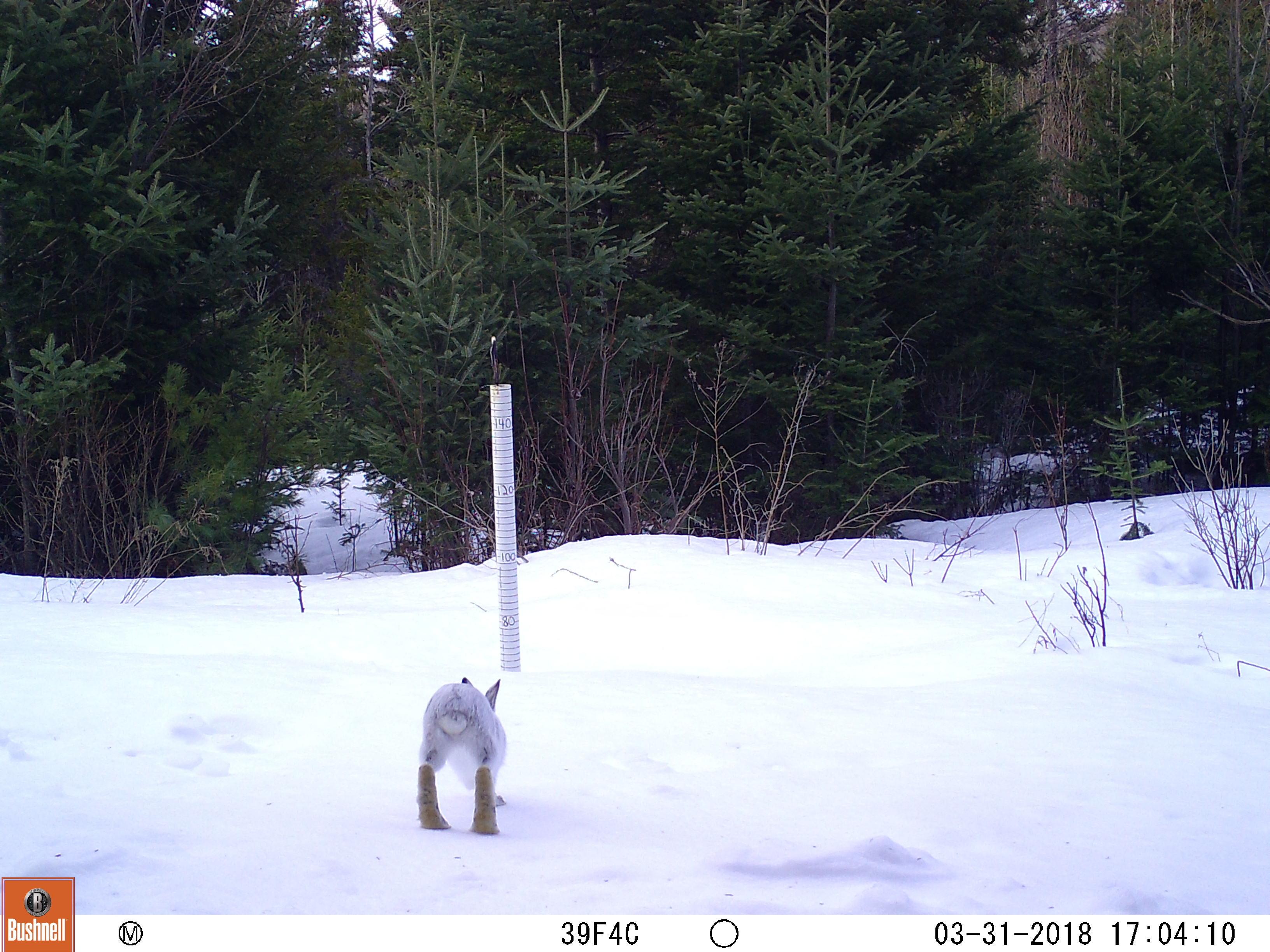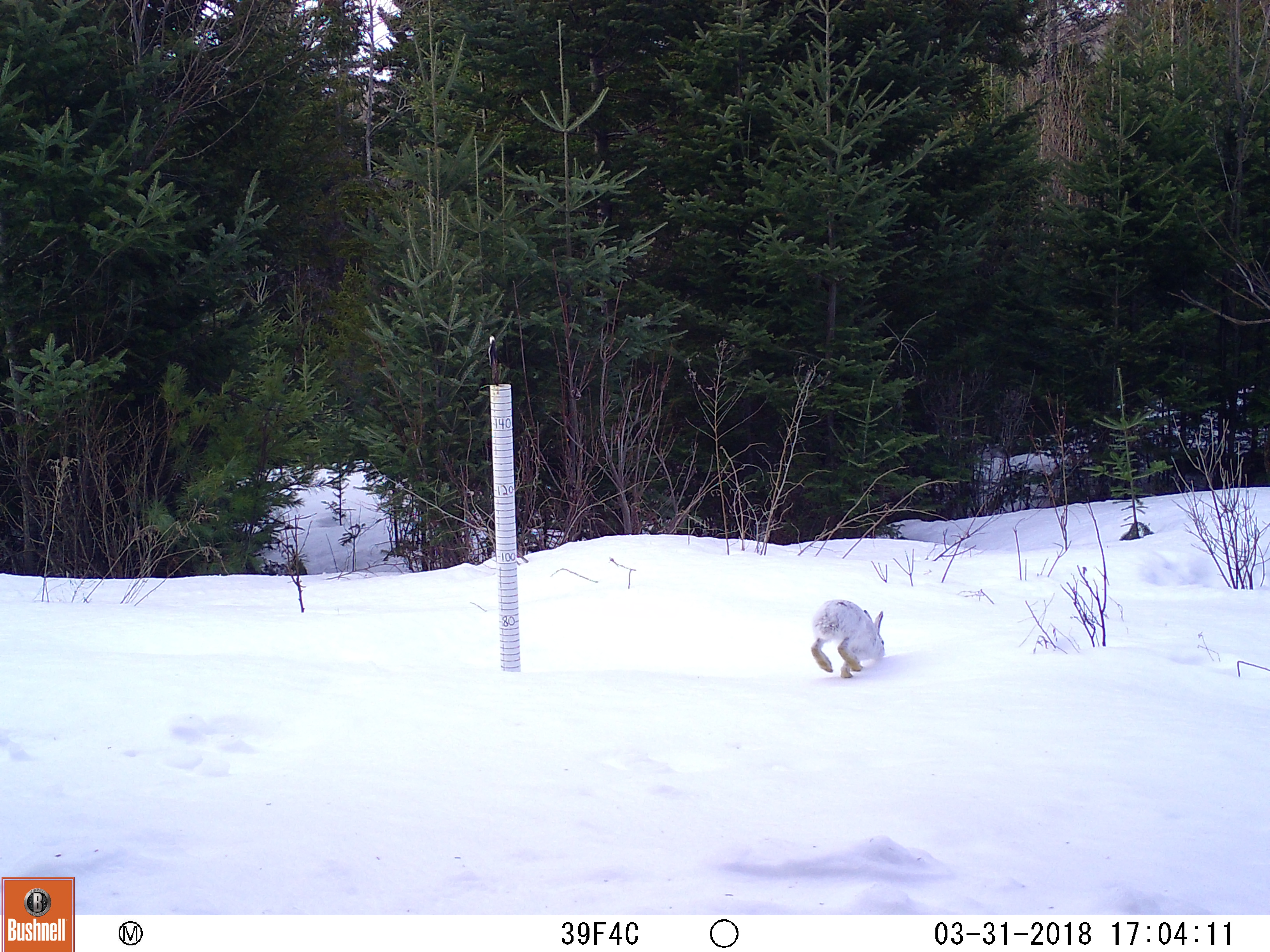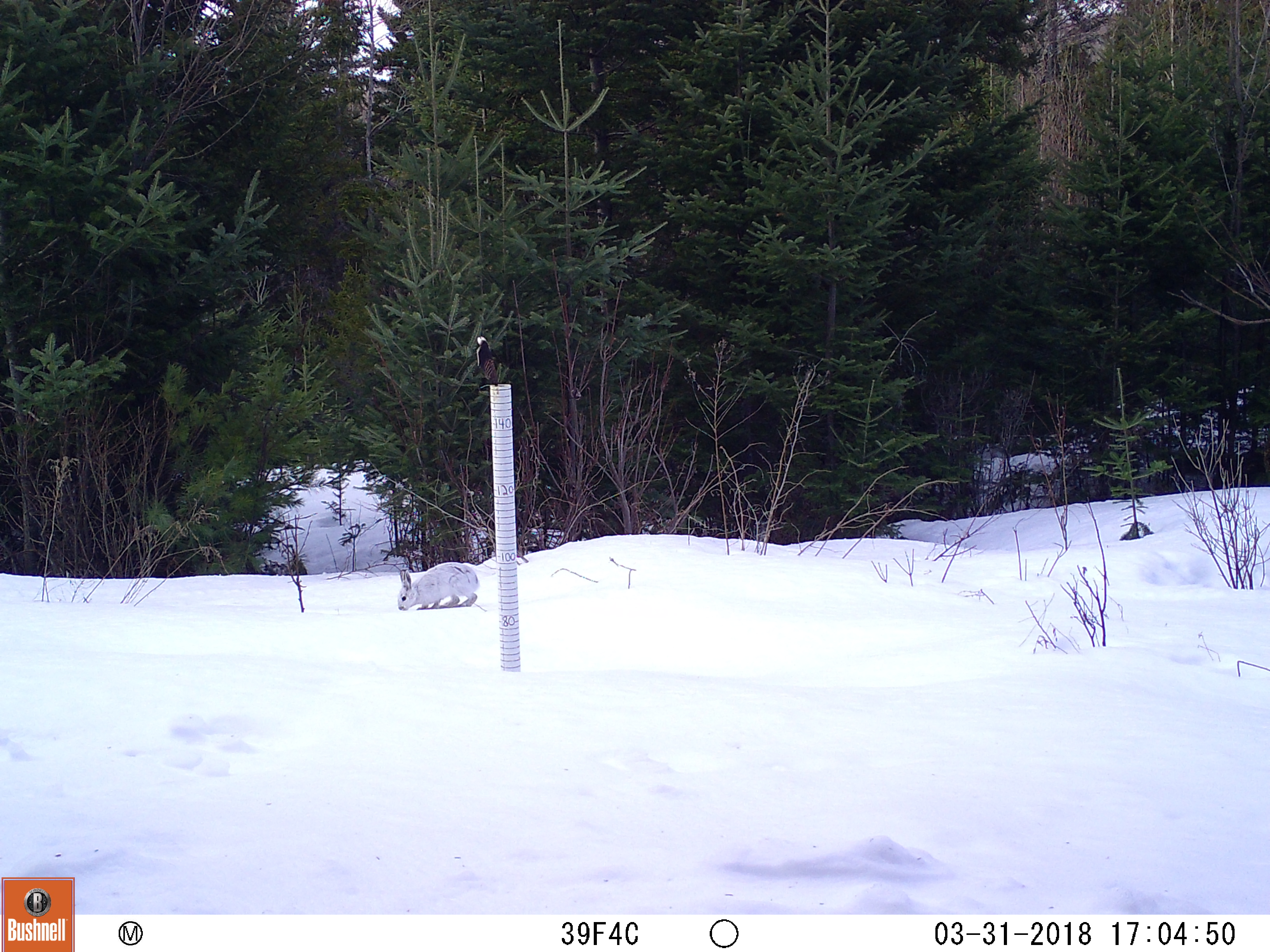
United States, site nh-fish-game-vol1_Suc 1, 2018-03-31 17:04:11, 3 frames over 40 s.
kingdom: Animalia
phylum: Chordata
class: Mammalia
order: Lagomorpha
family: Leporidae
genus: Lepus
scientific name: Lepus americanus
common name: snowshoe hare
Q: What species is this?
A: Snowshoe hare (Lepus americanus).